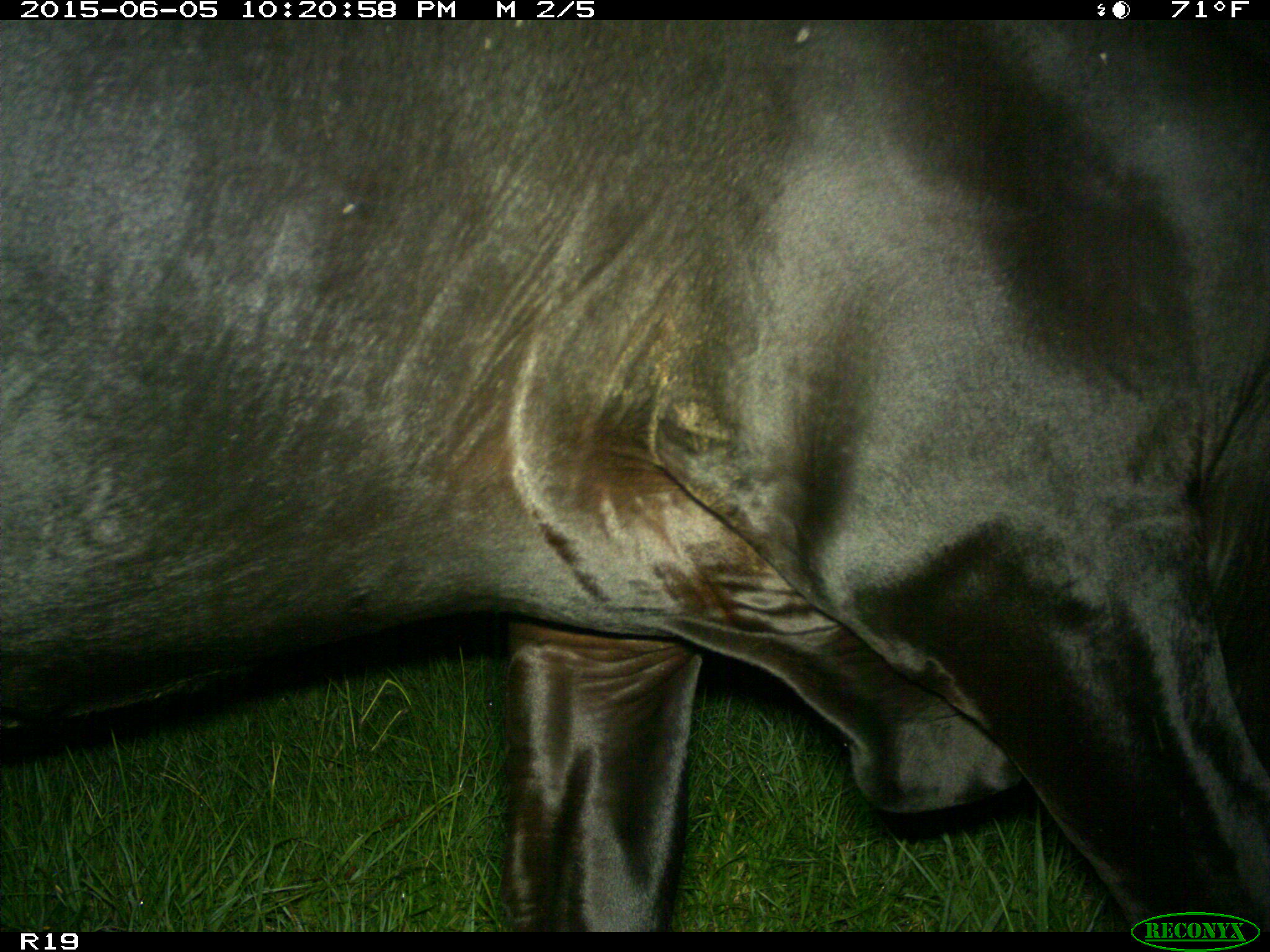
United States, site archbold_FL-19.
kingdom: Animalia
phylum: Chordata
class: Mammalia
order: Artiodactyla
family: Bovidae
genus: Bos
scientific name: Bos taurus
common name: domestic cow